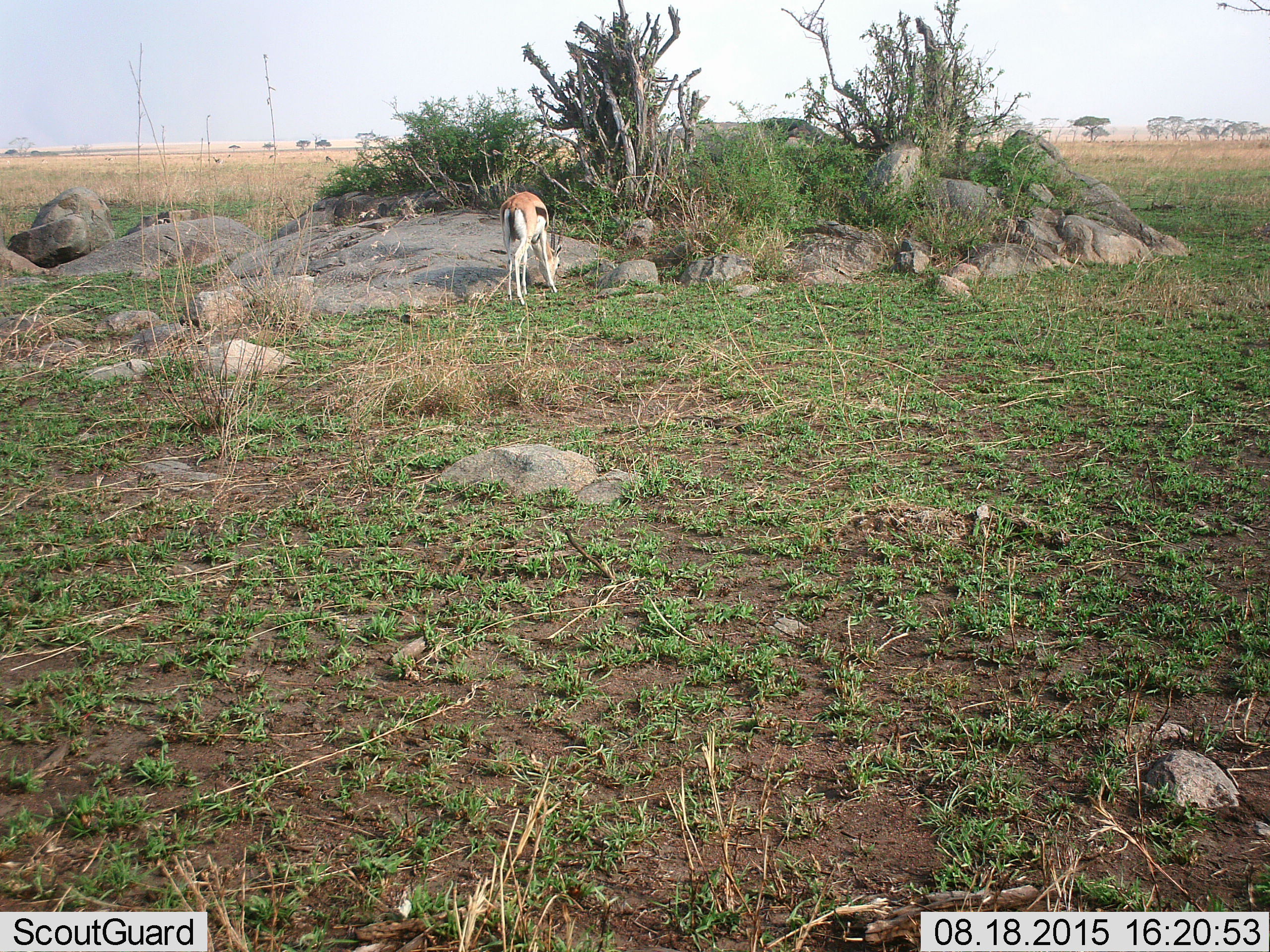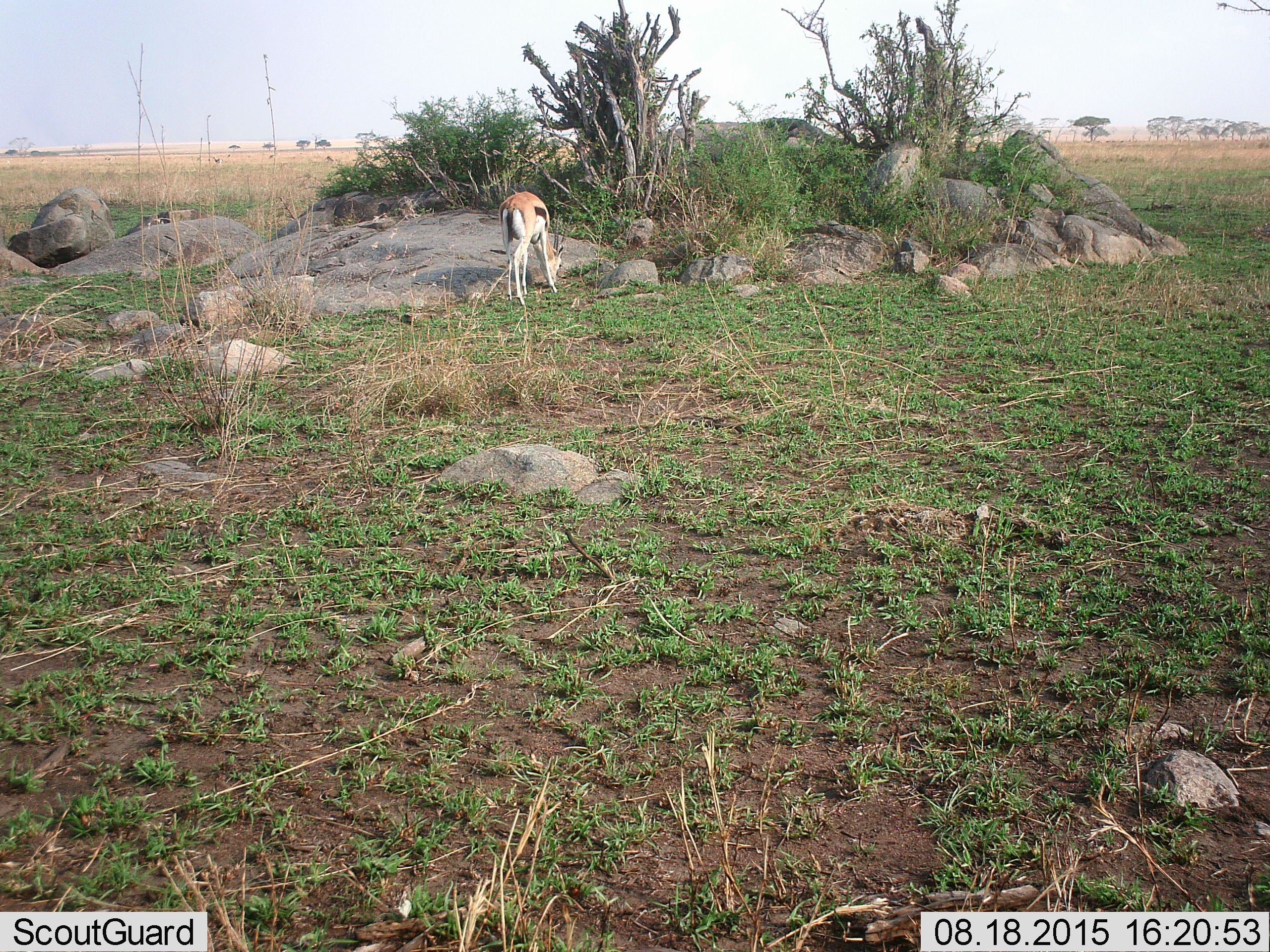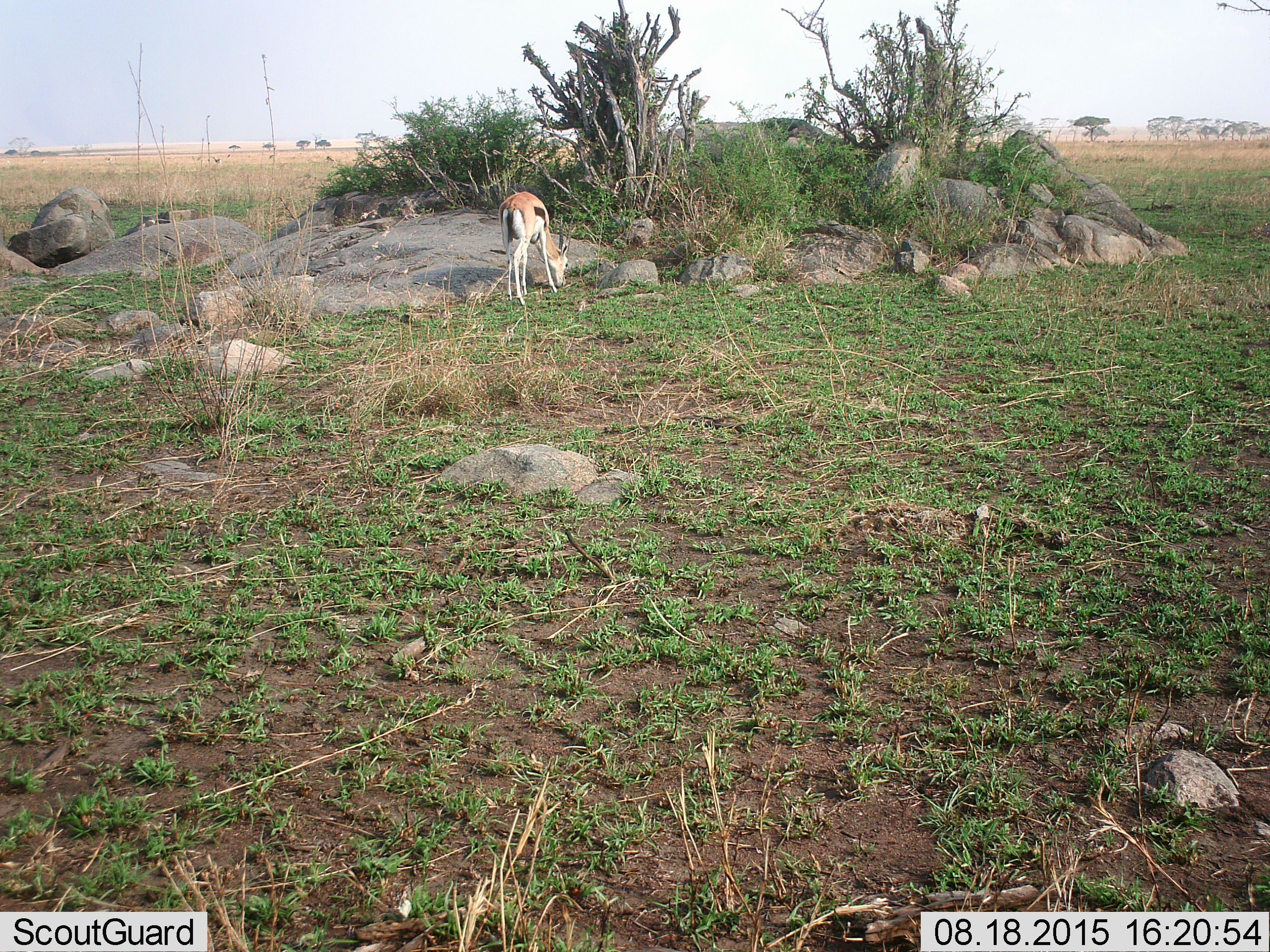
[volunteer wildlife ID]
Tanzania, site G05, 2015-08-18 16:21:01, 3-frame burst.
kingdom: Animalia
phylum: Chordata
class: Mammalia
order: Artiodactyla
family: Bovidae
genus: Eudorcas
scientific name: Eudorcas thomsonii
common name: thomson's gazelle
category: gazellethomsons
Gazellethomsons (thomson's gazelle) (Eudorcas thomsonii), count 1. Behavior (volunteer vote fractions): standing 41%, resting 0%, moving 12%, interacting 0%. Young present (vote fraction): 0%. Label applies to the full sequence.